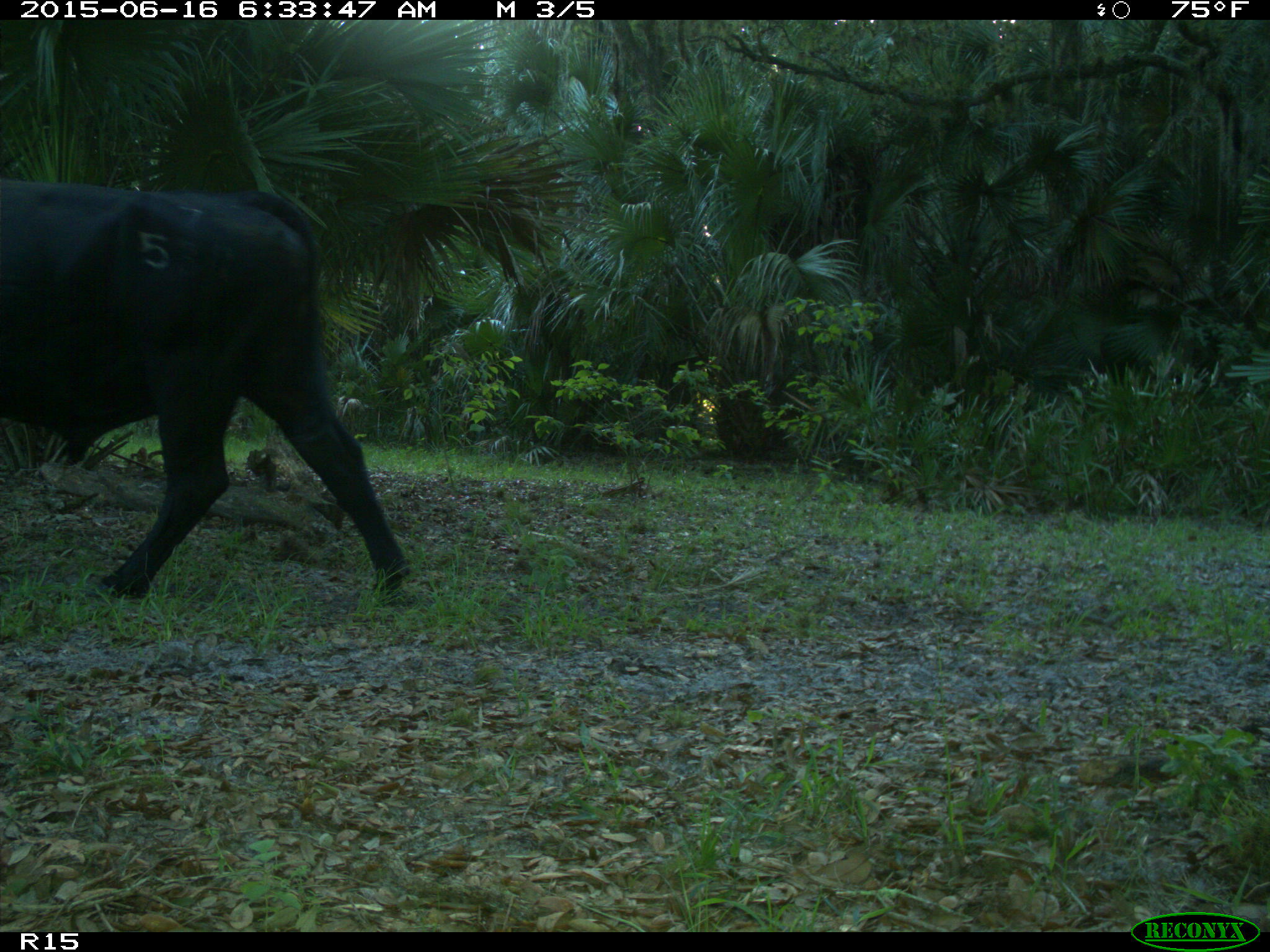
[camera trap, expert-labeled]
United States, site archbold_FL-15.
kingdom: Animalia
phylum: Chordata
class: Mammalia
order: Artiodactyla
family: Bovidae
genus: Bos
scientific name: Bos taurus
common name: domestic cow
Bos taurus (domestic cow).